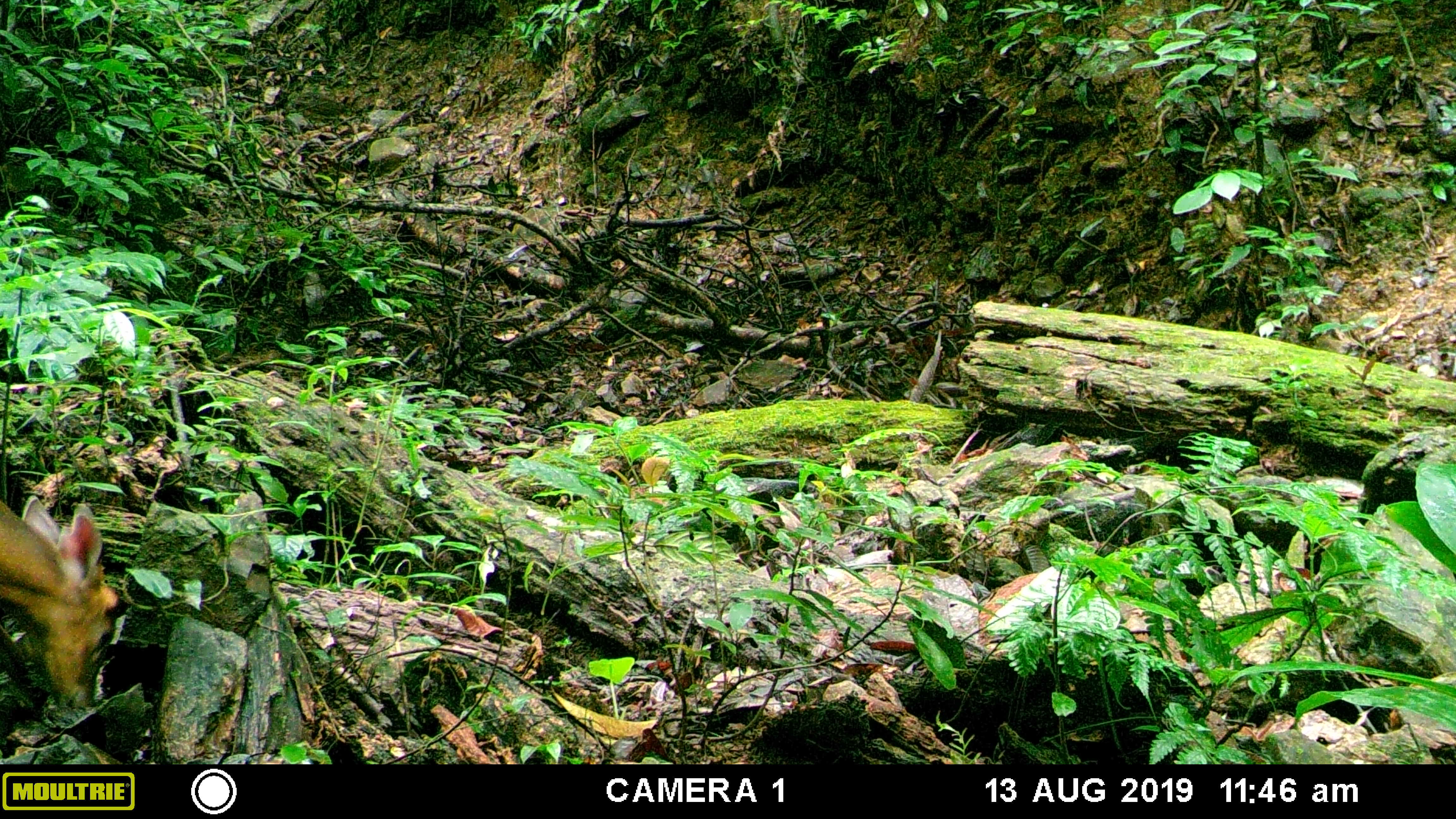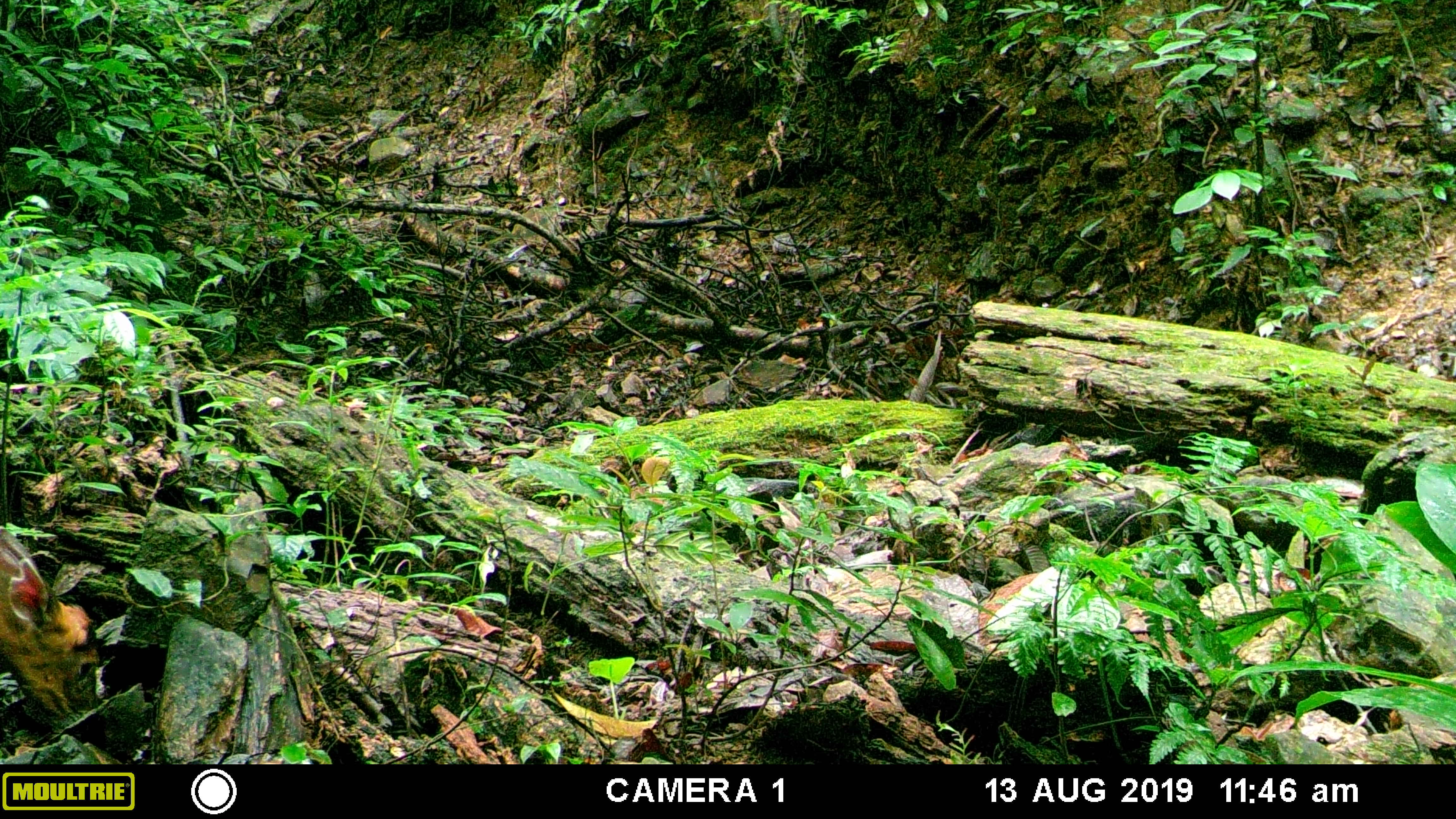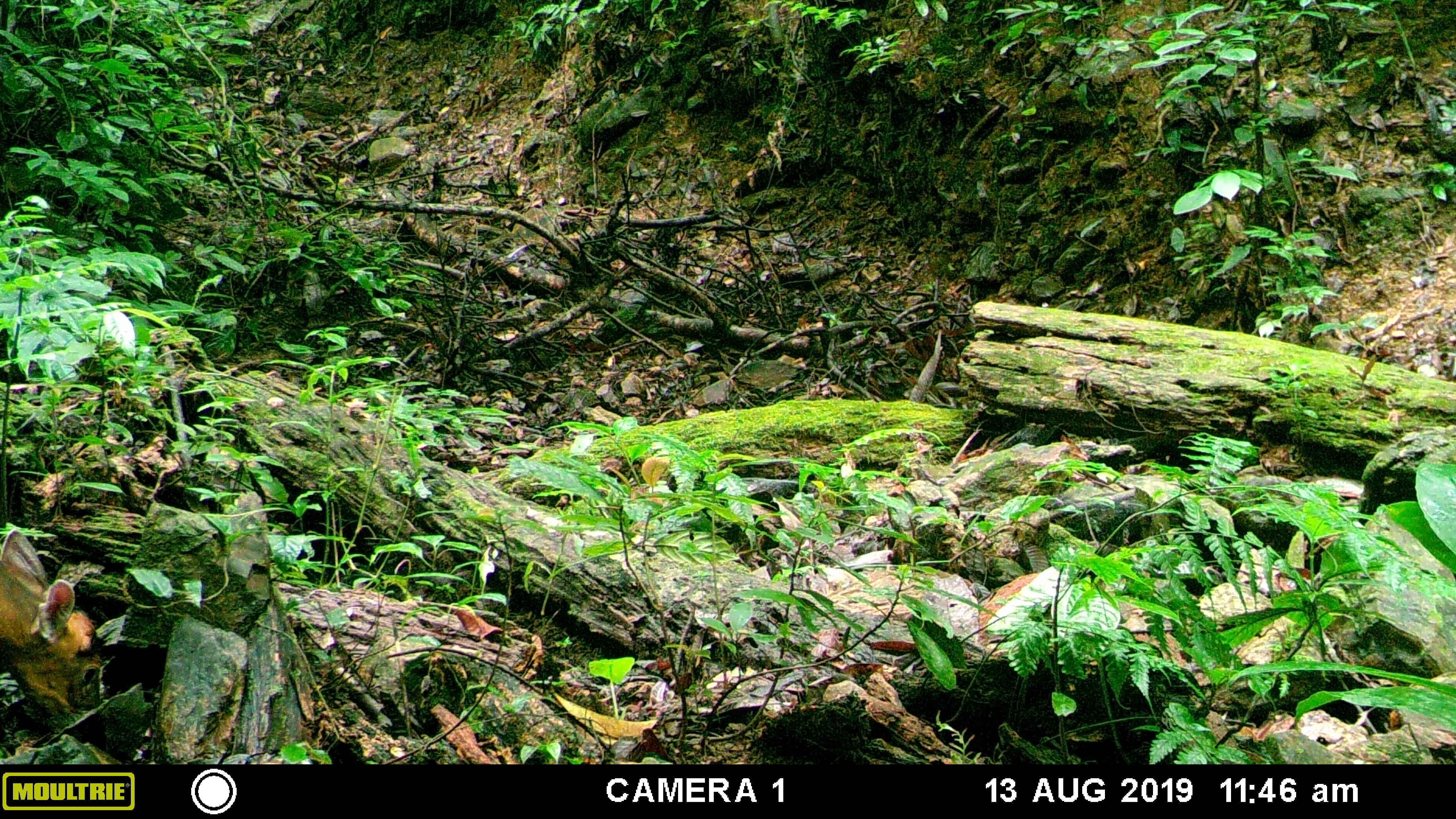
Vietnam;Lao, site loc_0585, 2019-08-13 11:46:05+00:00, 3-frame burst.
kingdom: Animalia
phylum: Chordata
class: Mammalia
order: Artiodactyla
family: Cervidae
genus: Muntiacus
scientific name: Muntiacus muntjak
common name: red muntjac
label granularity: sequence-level